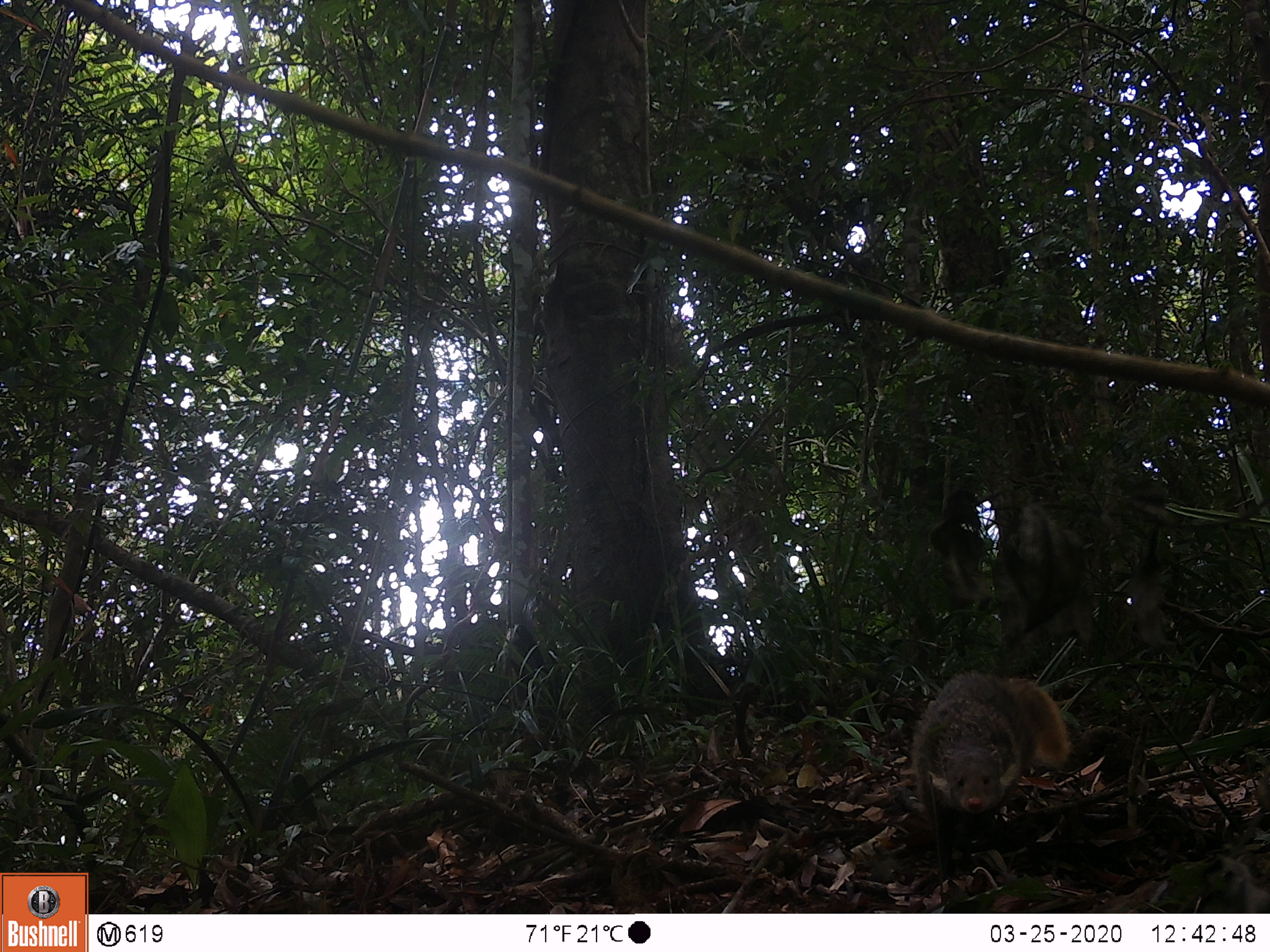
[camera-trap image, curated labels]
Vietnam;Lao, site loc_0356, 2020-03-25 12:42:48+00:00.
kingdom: Animalia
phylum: Chordata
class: Mammalia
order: Carnivora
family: Herpestidae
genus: Urva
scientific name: Urva urva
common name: crab-eating mongoose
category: crab eating mongoose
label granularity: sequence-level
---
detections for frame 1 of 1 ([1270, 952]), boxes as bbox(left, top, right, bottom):
crab eating mongoose: bbox(909, 670, 1073, 885)